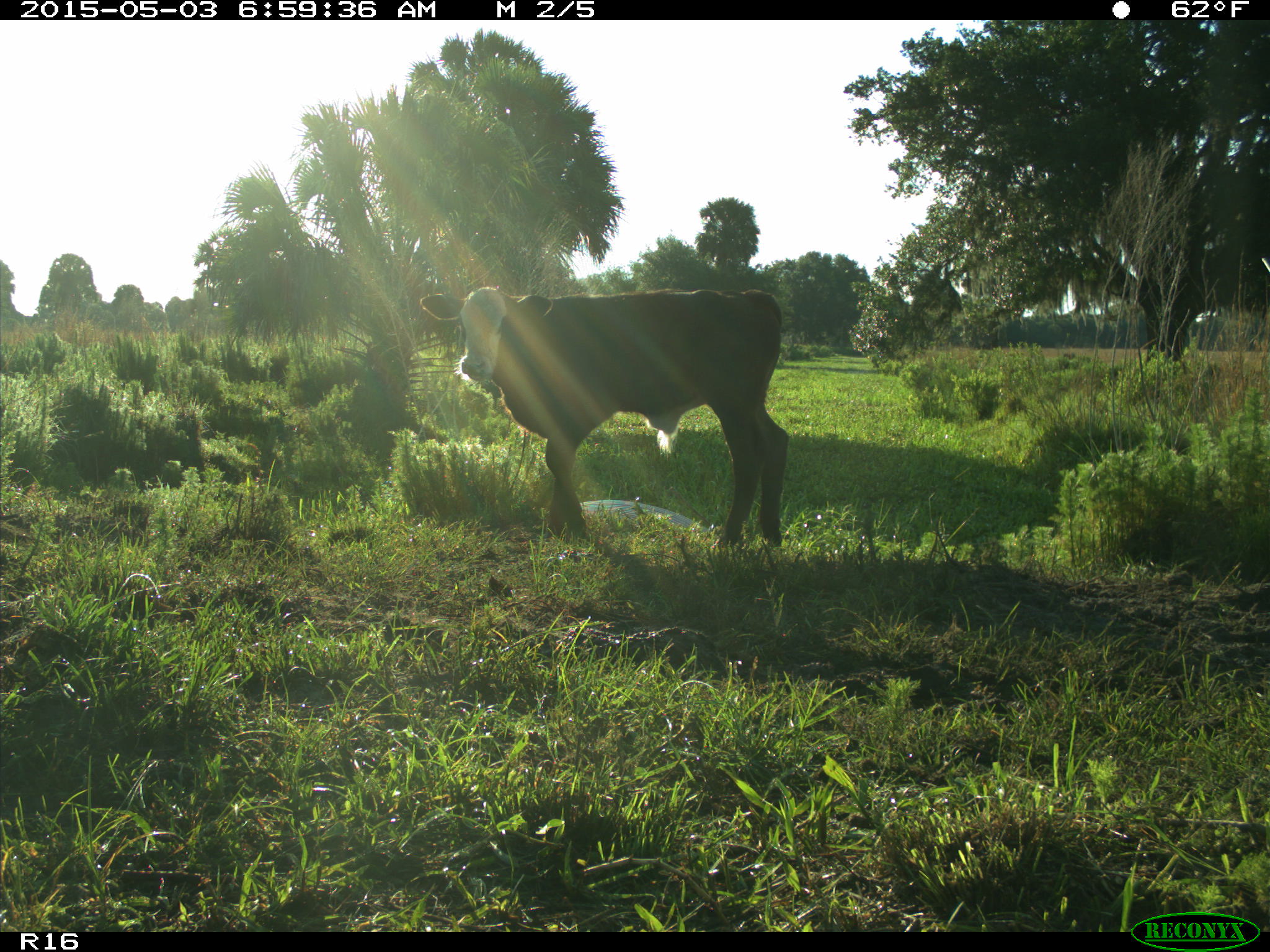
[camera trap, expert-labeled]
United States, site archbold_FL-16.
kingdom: Animalia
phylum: Chordata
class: Mammalia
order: Artiodactyla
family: Bovidae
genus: Bos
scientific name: Bos taurus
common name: domestic cow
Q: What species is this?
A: Bos taurus (domestic cow).